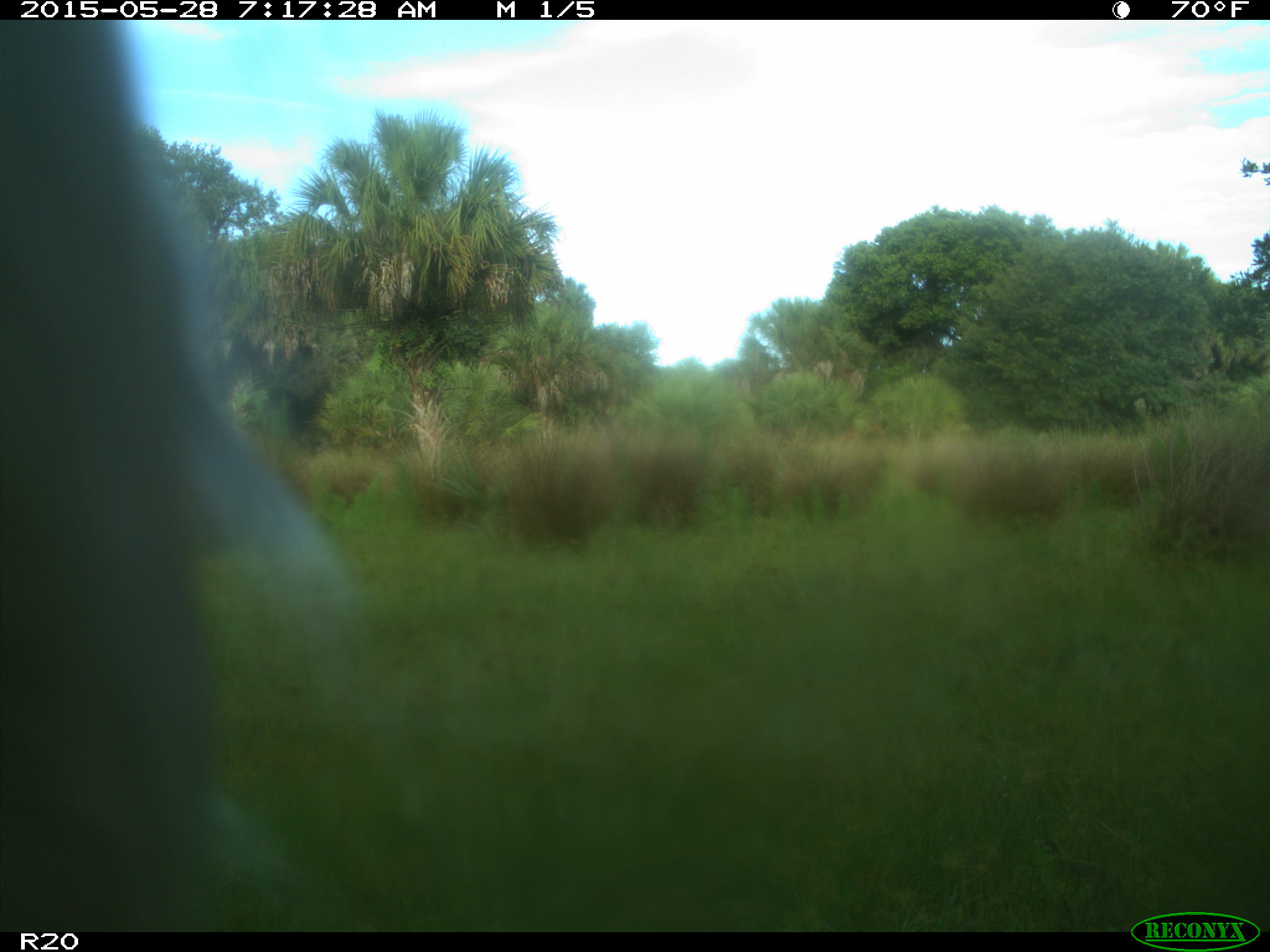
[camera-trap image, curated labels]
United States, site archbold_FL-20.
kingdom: Animalia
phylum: Chordata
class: Mammalia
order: Artiodactyla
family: Bovidae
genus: Bos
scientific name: Bos taurus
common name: domestic cow